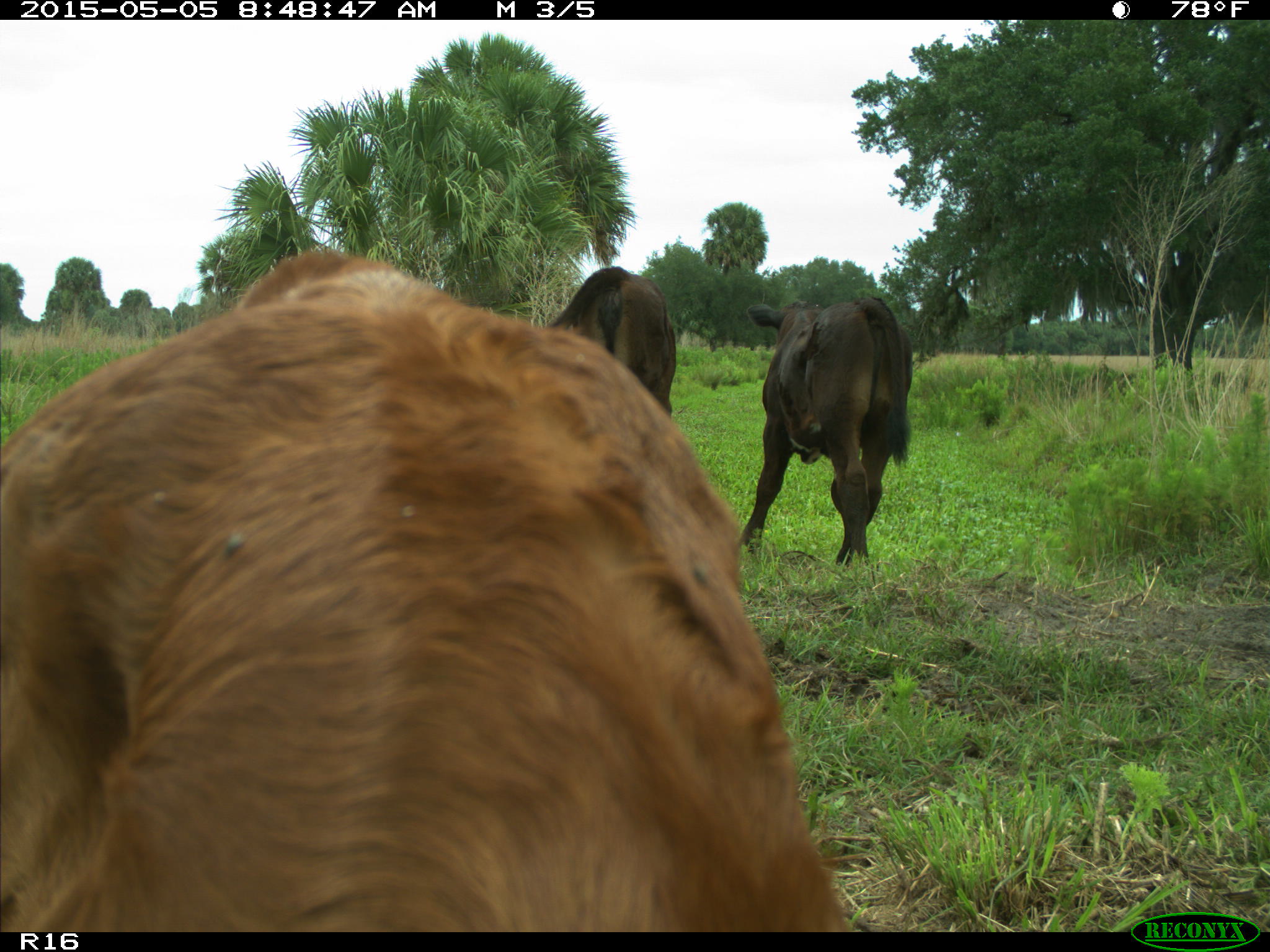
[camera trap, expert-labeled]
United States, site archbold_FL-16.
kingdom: Animalia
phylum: Chordata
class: Mammalia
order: Artiodactyla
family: Bovidae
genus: Bos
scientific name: Bos taurus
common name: domestic cow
Bos taurus (domestic cow).